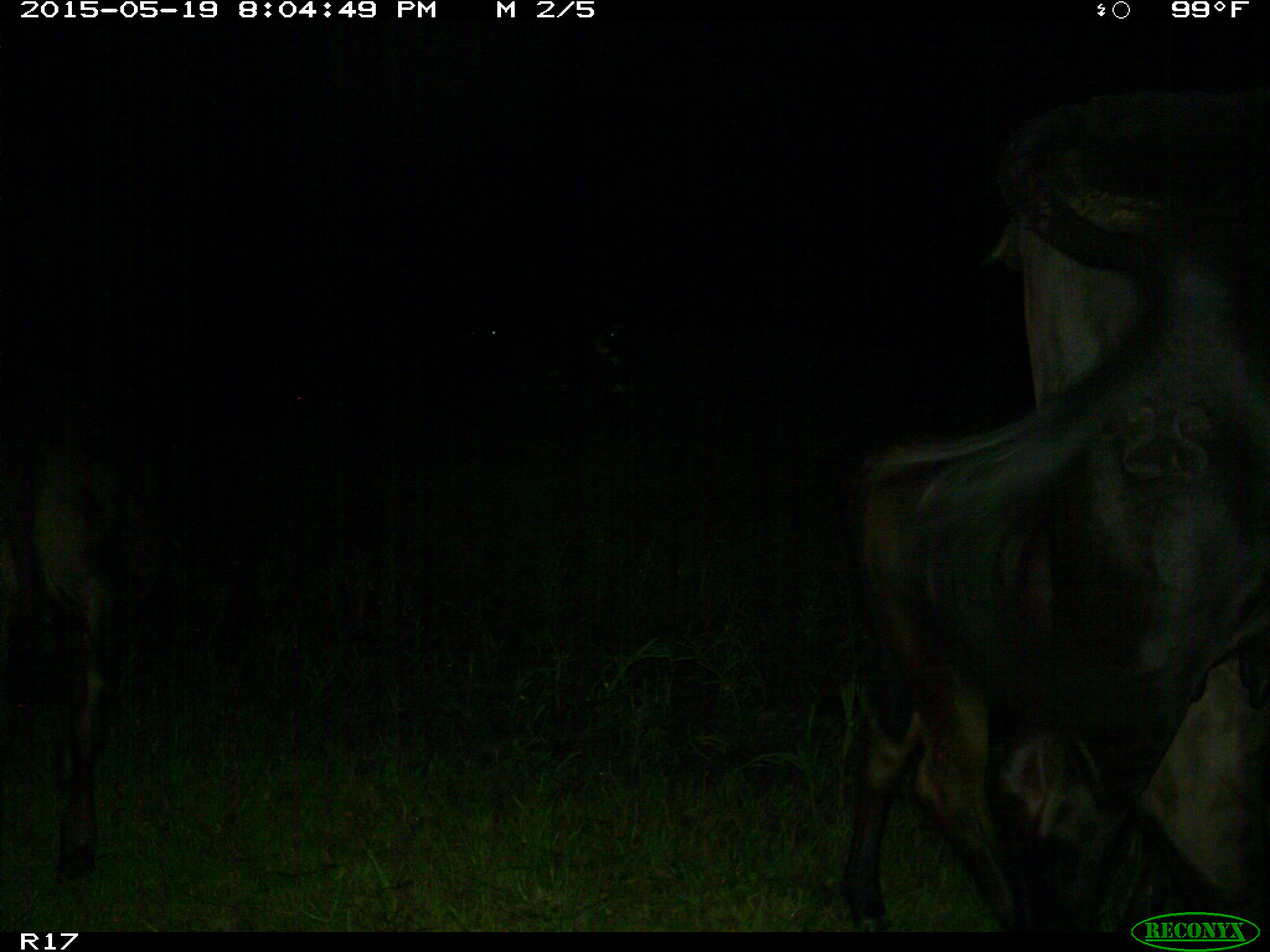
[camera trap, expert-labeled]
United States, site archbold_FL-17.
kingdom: Animalia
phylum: Chordata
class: Mammalia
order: Artiodactyla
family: Bovidae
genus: Bos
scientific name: Bos taurus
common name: domestic cow